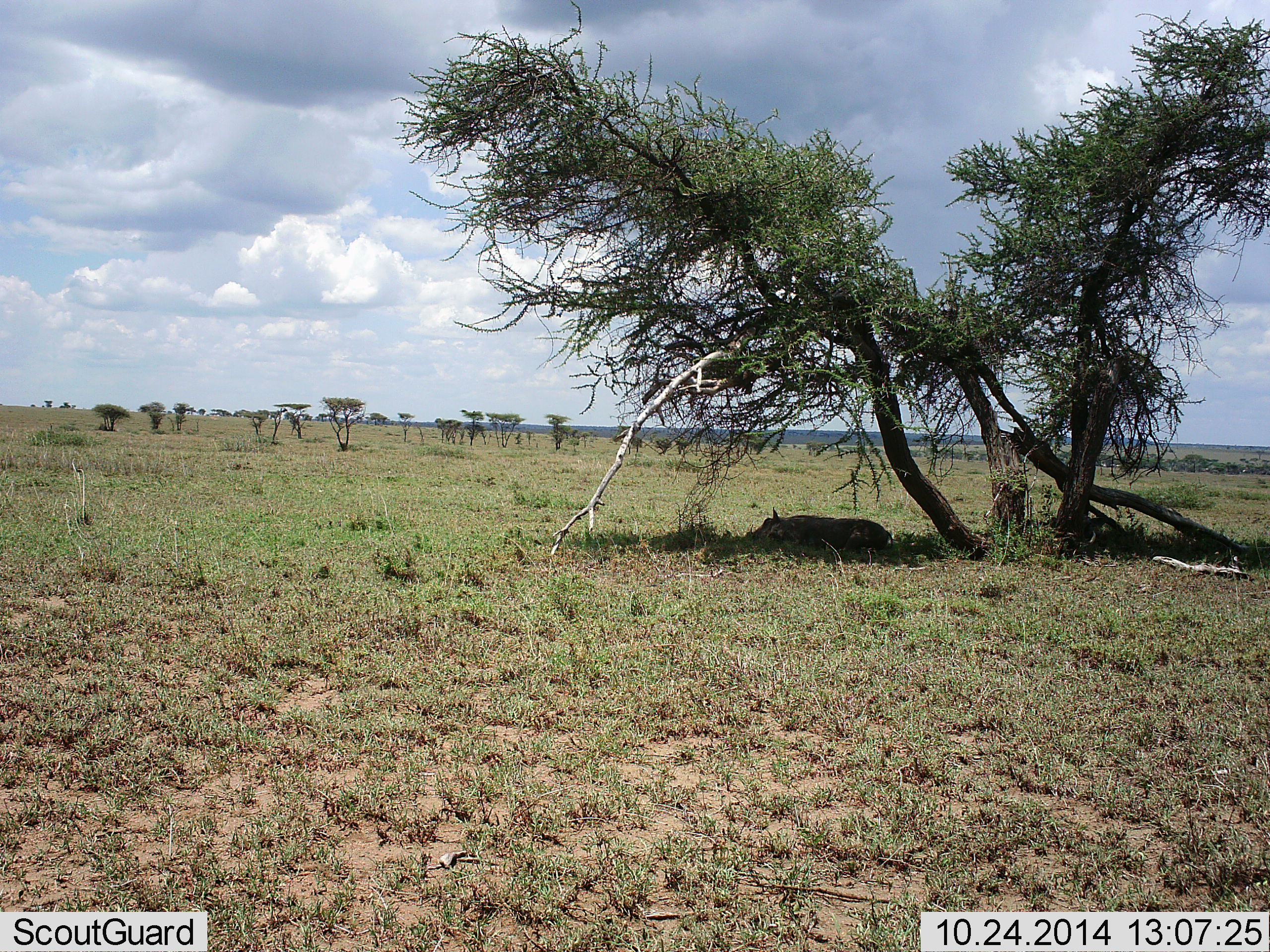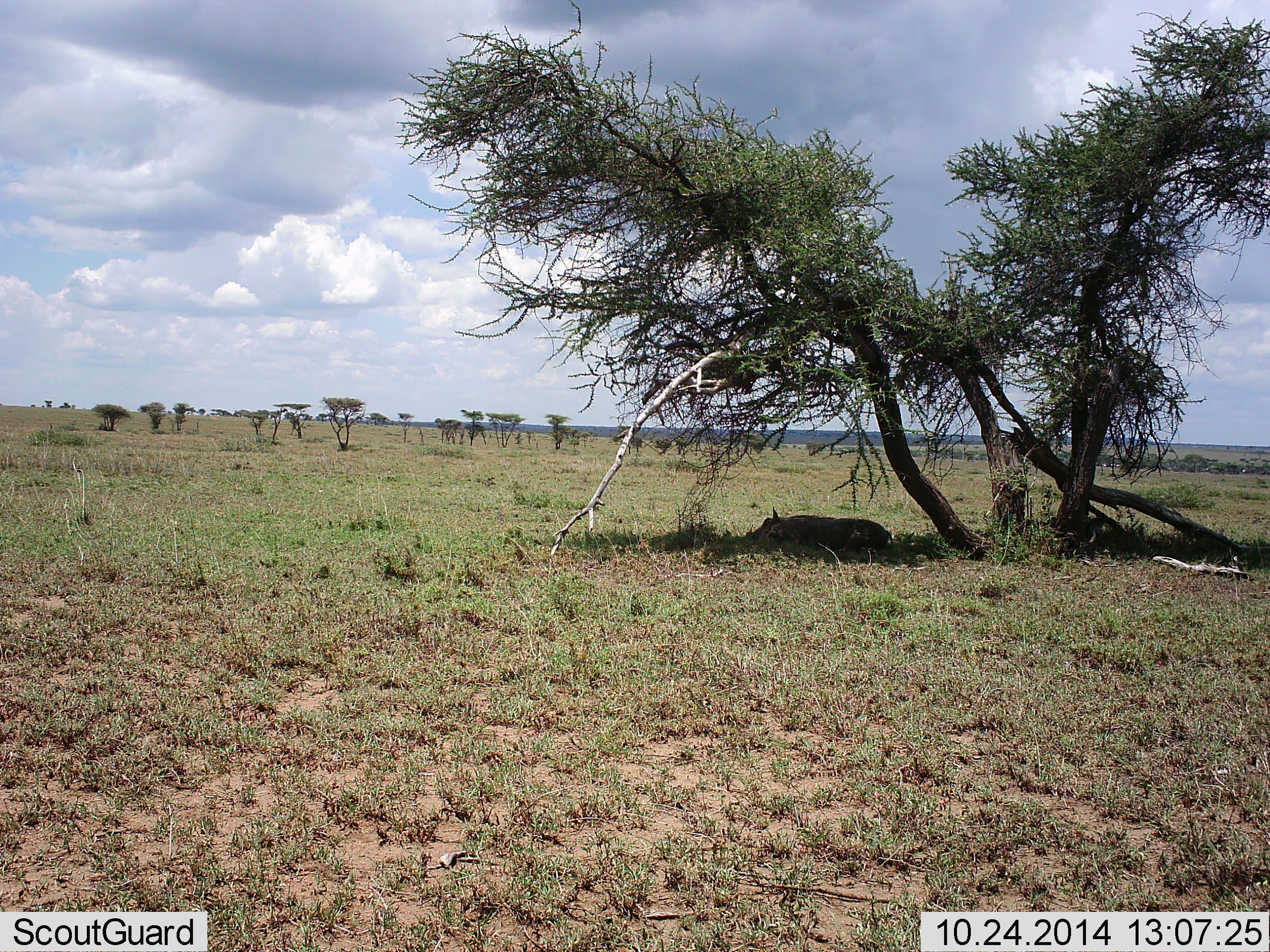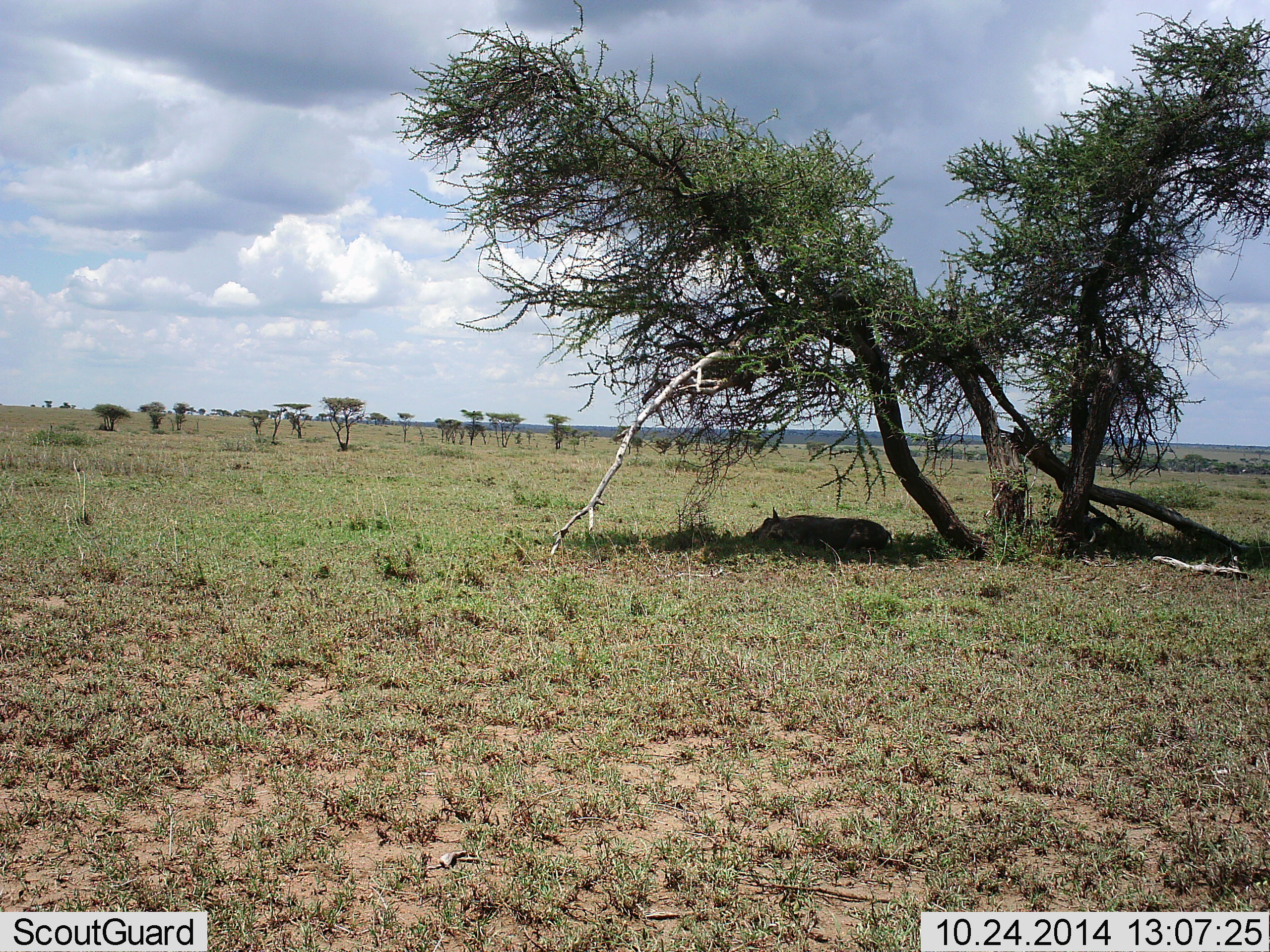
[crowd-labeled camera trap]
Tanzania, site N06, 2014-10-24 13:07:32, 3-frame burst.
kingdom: Animalia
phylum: Chordata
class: Mammalia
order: Artiodactyla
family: Suidae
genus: Phacochoerus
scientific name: Phacochoerus africanus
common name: warthog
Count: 1.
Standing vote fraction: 0%.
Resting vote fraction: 100%.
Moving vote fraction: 0%.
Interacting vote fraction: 0%.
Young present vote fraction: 0%.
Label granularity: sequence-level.